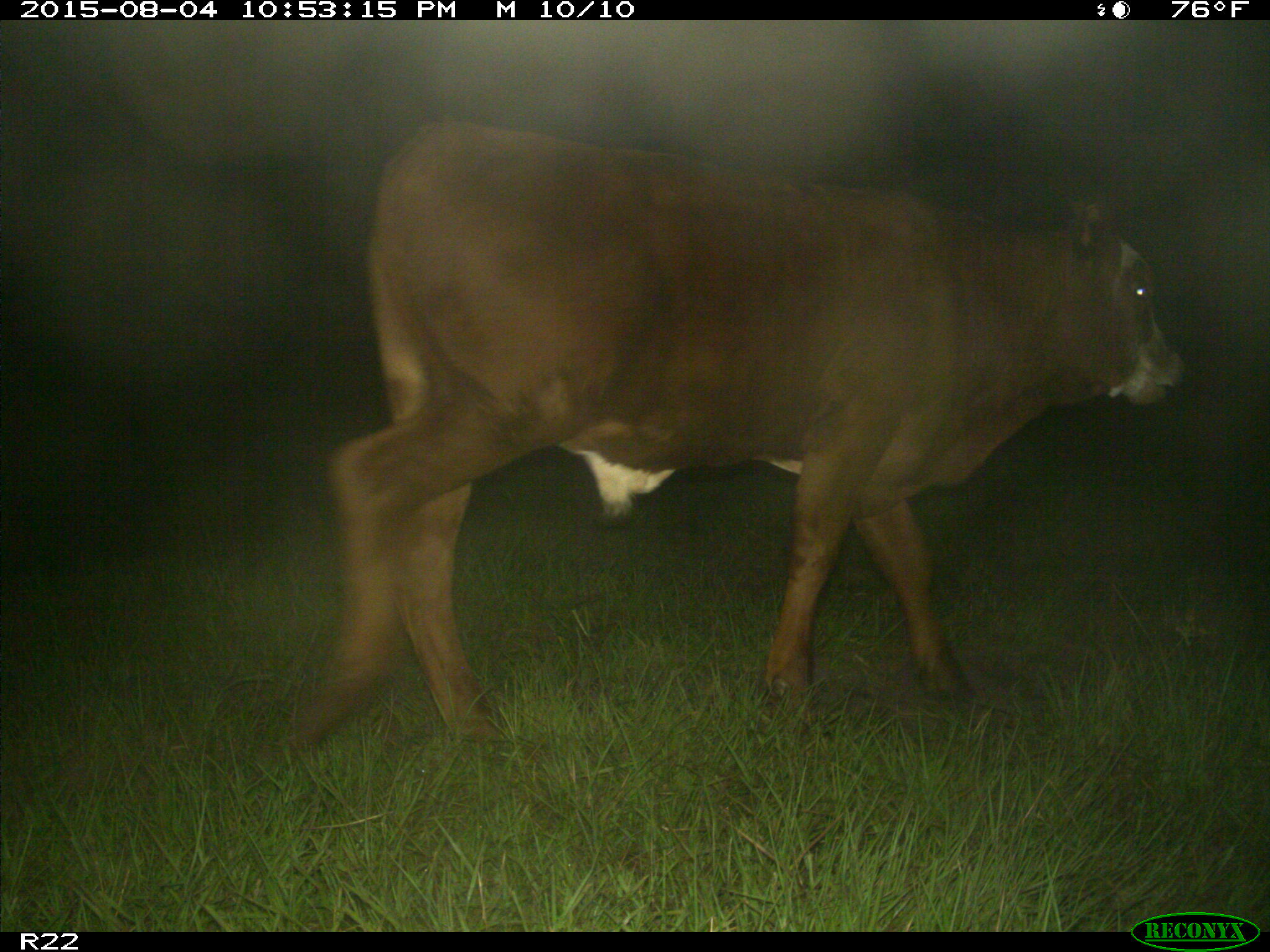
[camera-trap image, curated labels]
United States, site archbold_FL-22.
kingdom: Animalia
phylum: Chordata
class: Mammalia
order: Artiodactyla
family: Bovidae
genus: Bos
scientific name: Bos taurus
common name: domestic cow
Bos taurus (domestic cow).